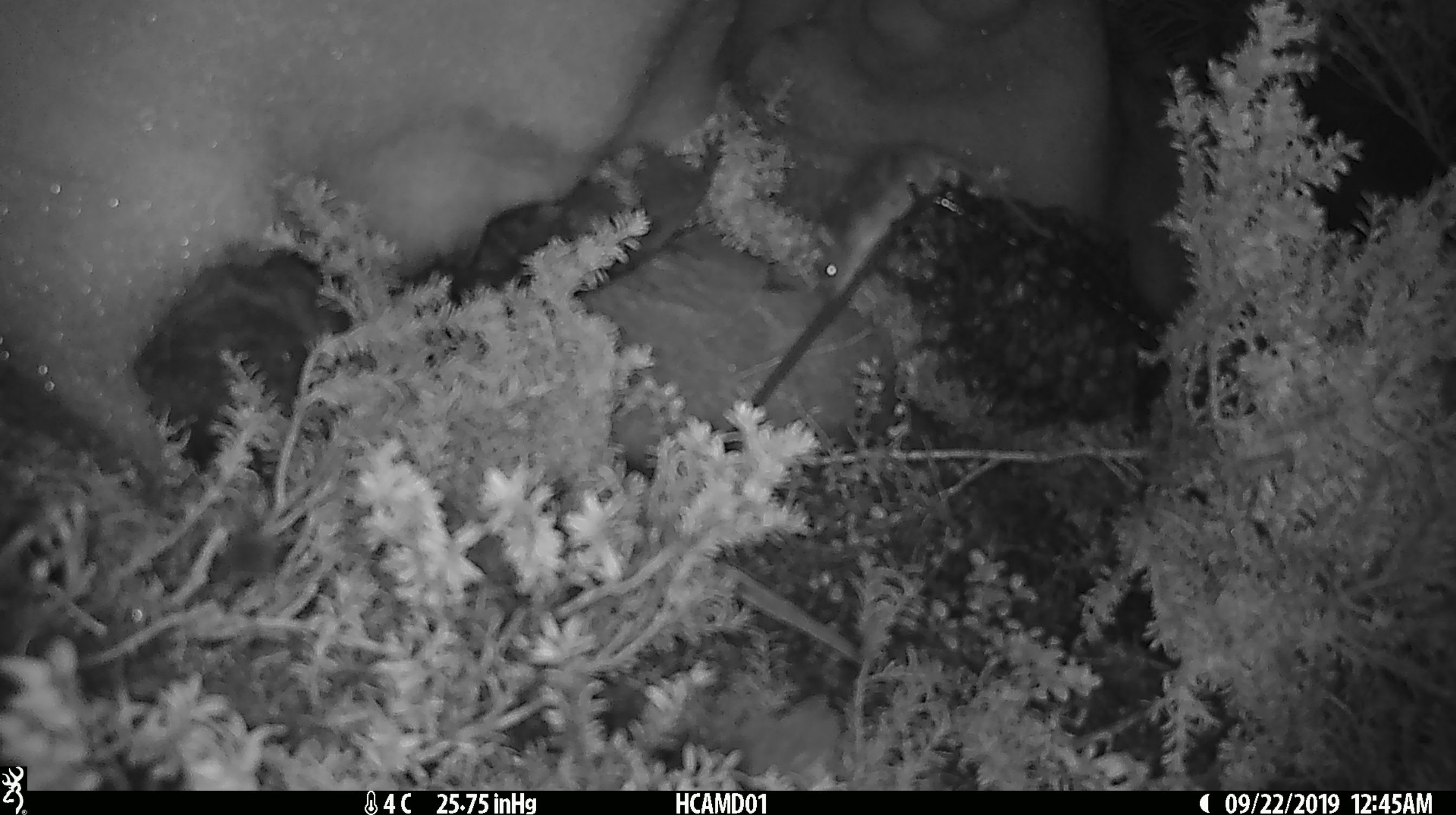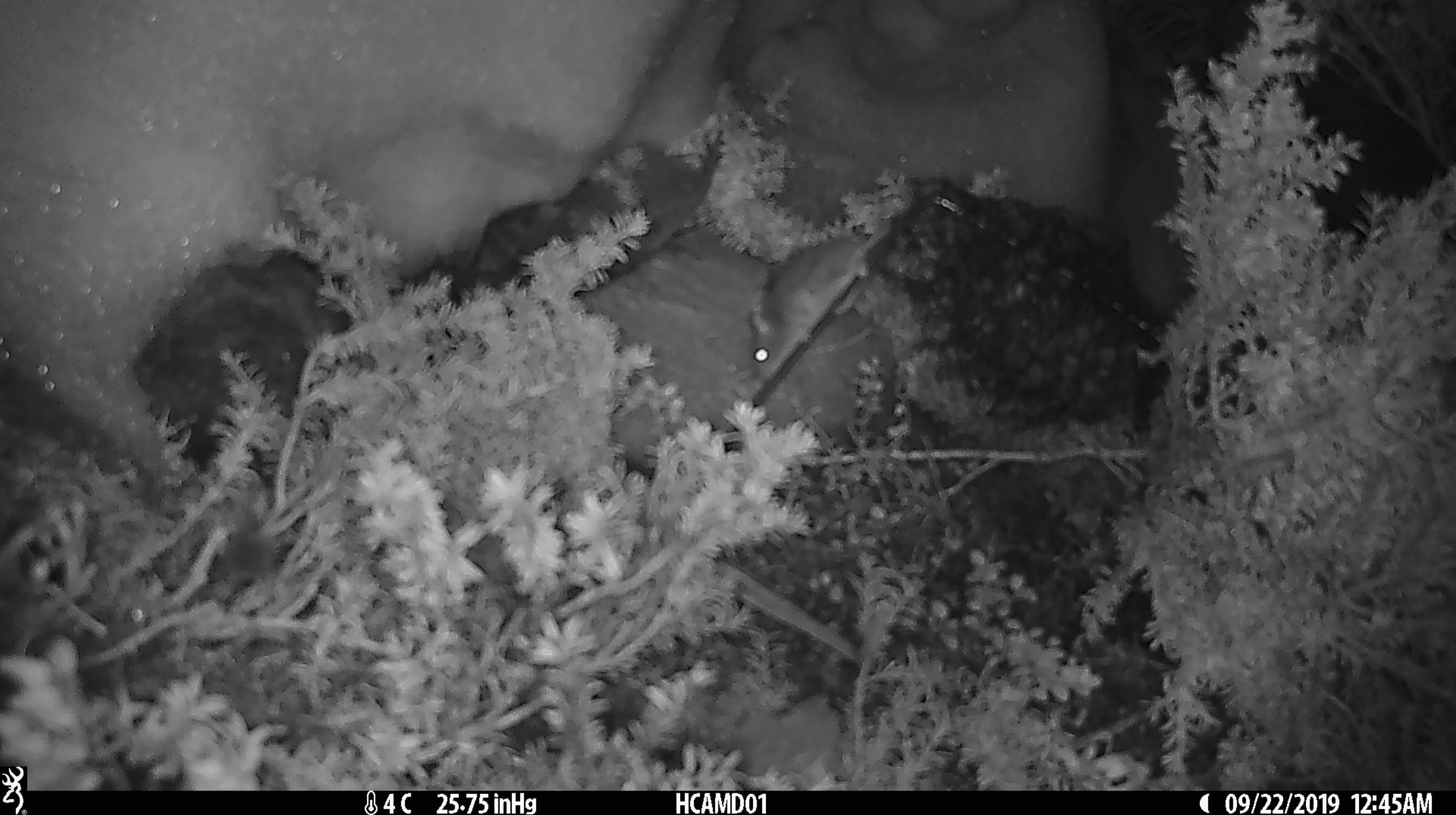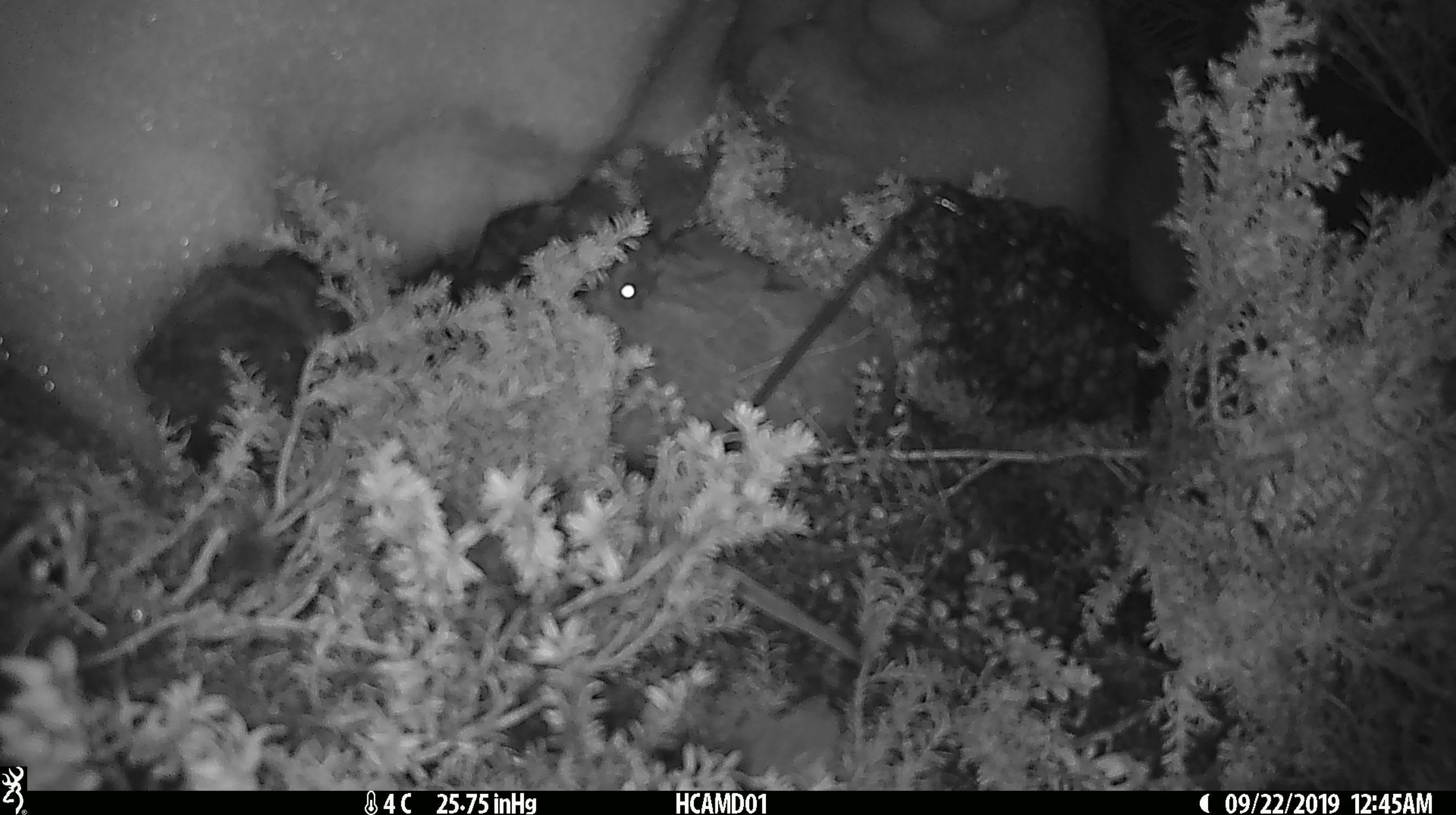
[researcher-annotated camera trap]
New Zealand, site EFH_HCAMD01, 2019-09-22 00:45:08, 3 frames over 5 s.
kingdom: Animalia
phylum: Chordata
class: Mammalia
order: Rodentia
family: Muridae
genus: Mus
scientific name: Mus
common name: mouse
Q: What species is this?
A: Mouse (Mus).